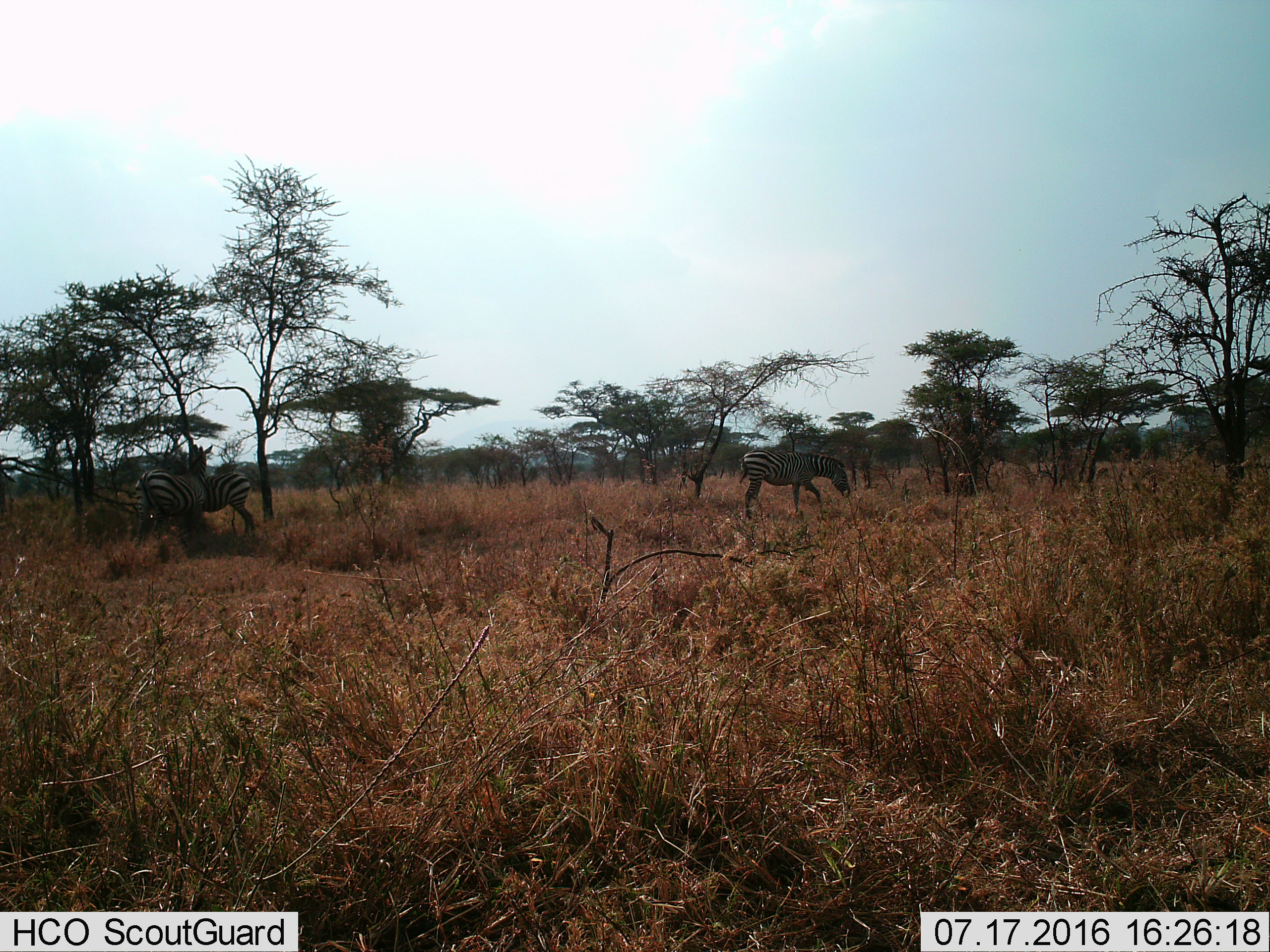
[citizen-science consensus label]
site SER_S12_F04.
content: unidentified animal